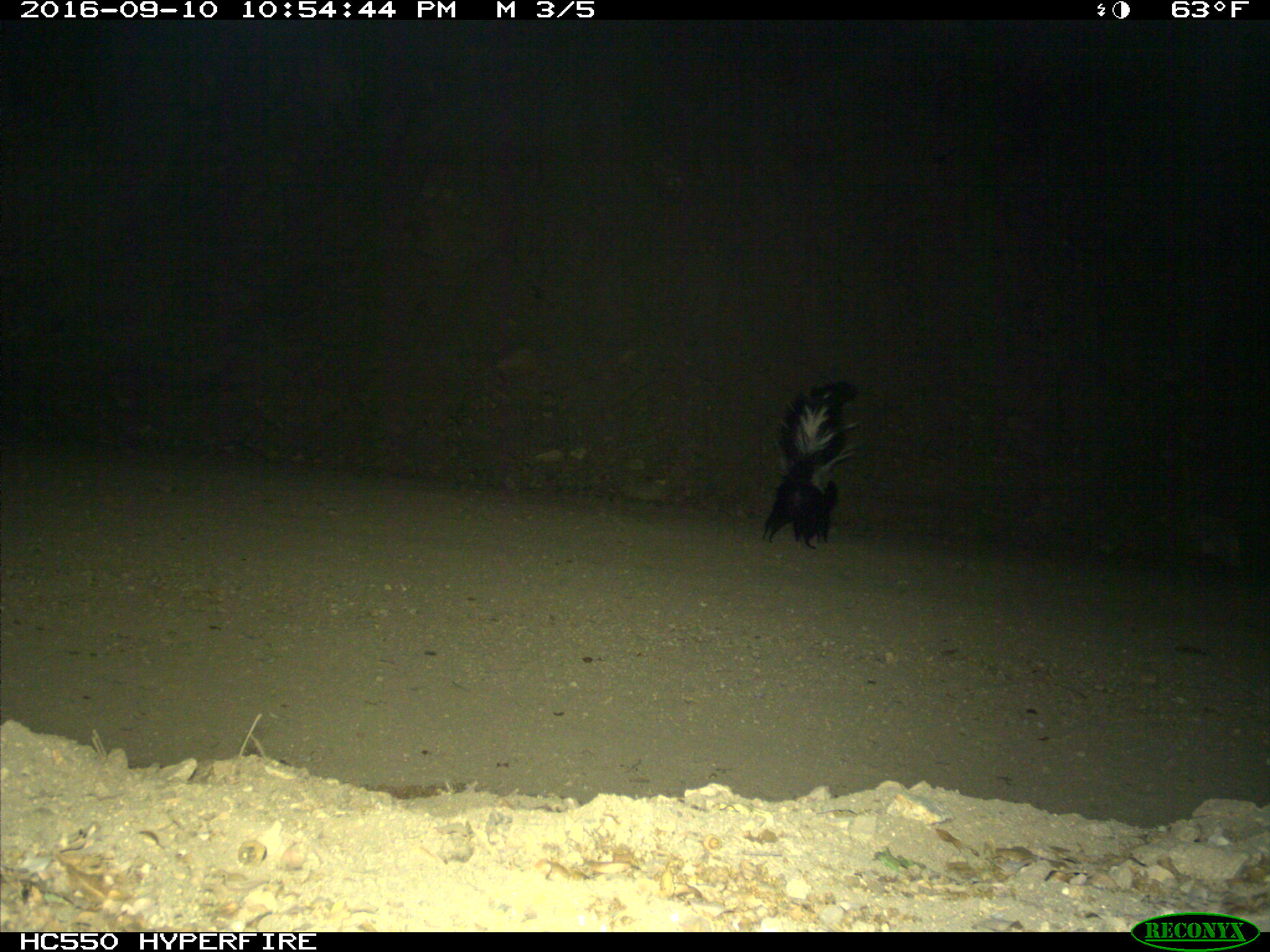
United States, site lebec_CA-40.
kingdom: Animalia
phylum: Chordata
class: Mammalia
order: Carnivora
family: Mephitidae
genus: Mephitis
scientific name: Mephitis mephitis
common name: striped skunk